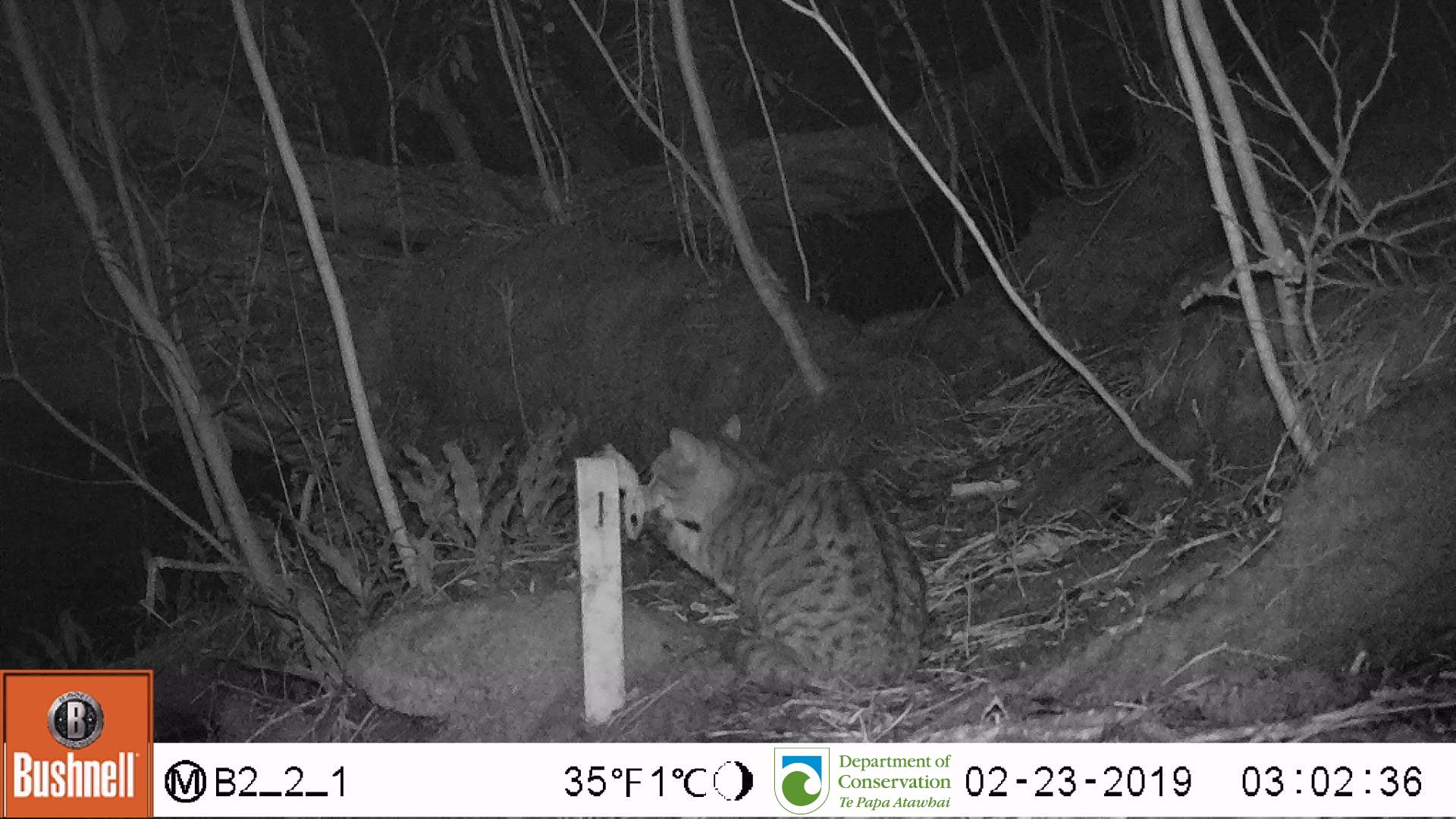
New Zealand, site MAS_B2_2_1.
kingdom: Animalia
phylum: Chordata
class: Mammalia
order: Carnivora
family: Felidae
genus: Felis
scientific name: Felis catus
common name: domestic cat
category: cat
Cat (domestic cat) (Felis catus).